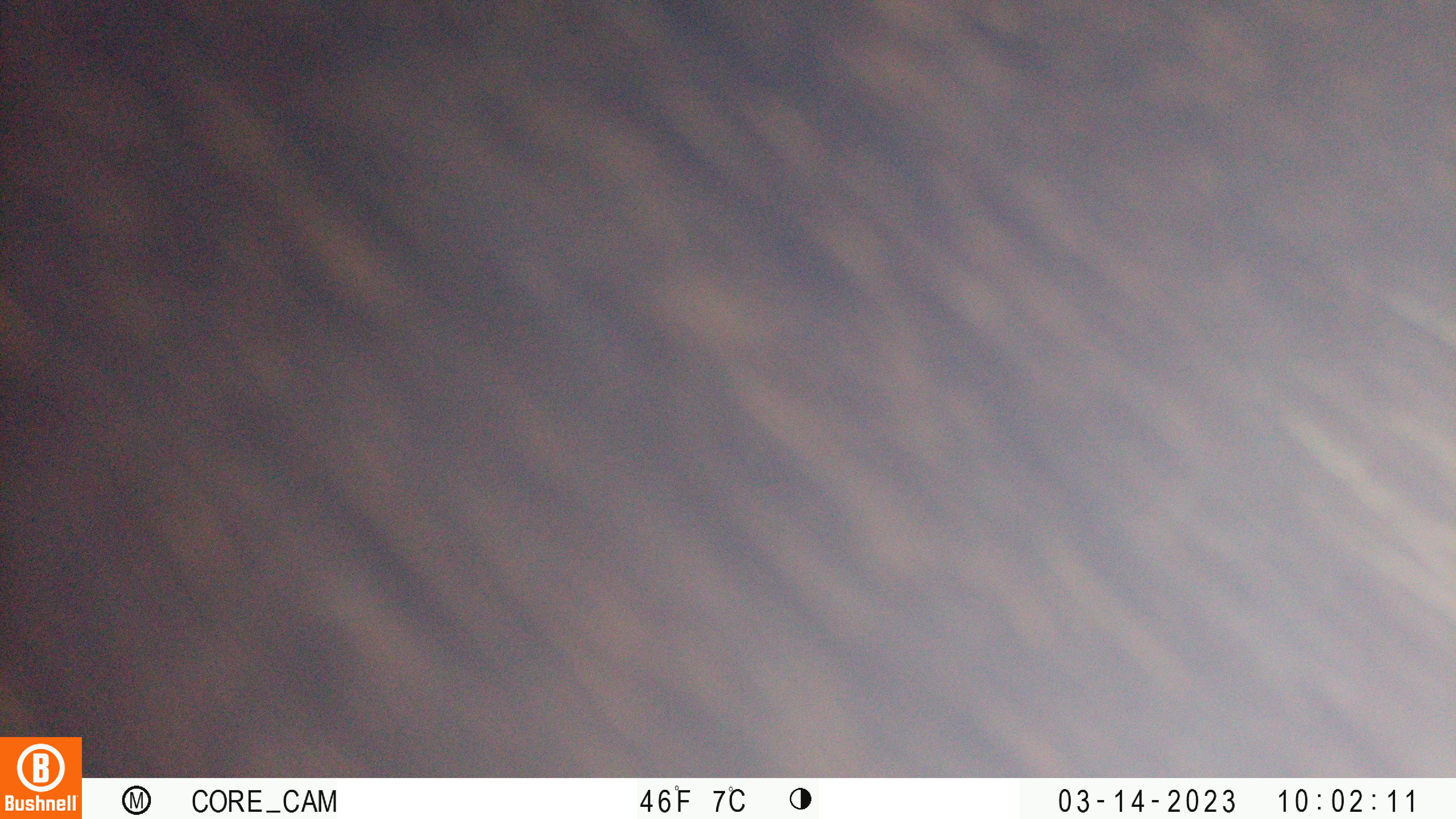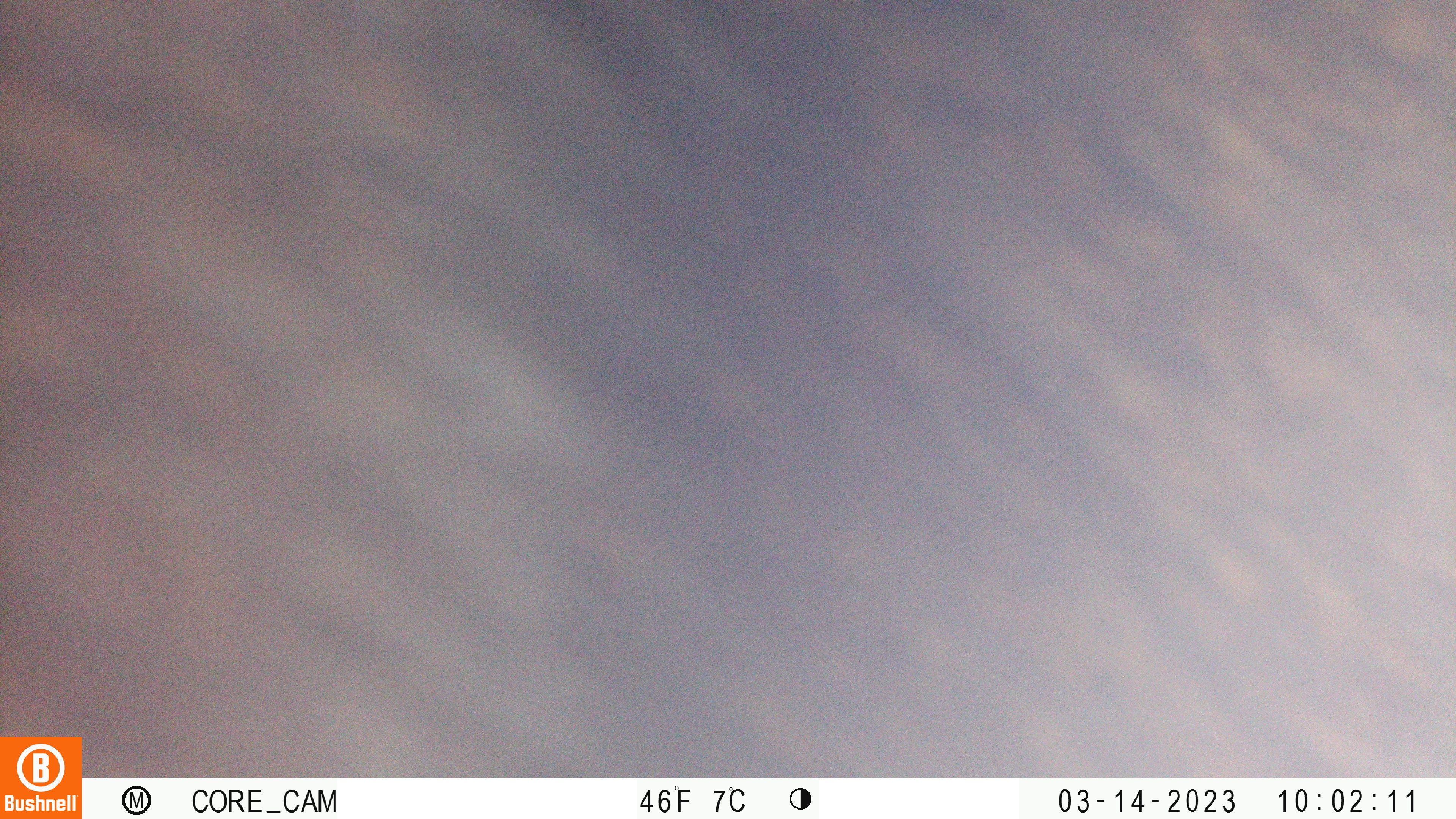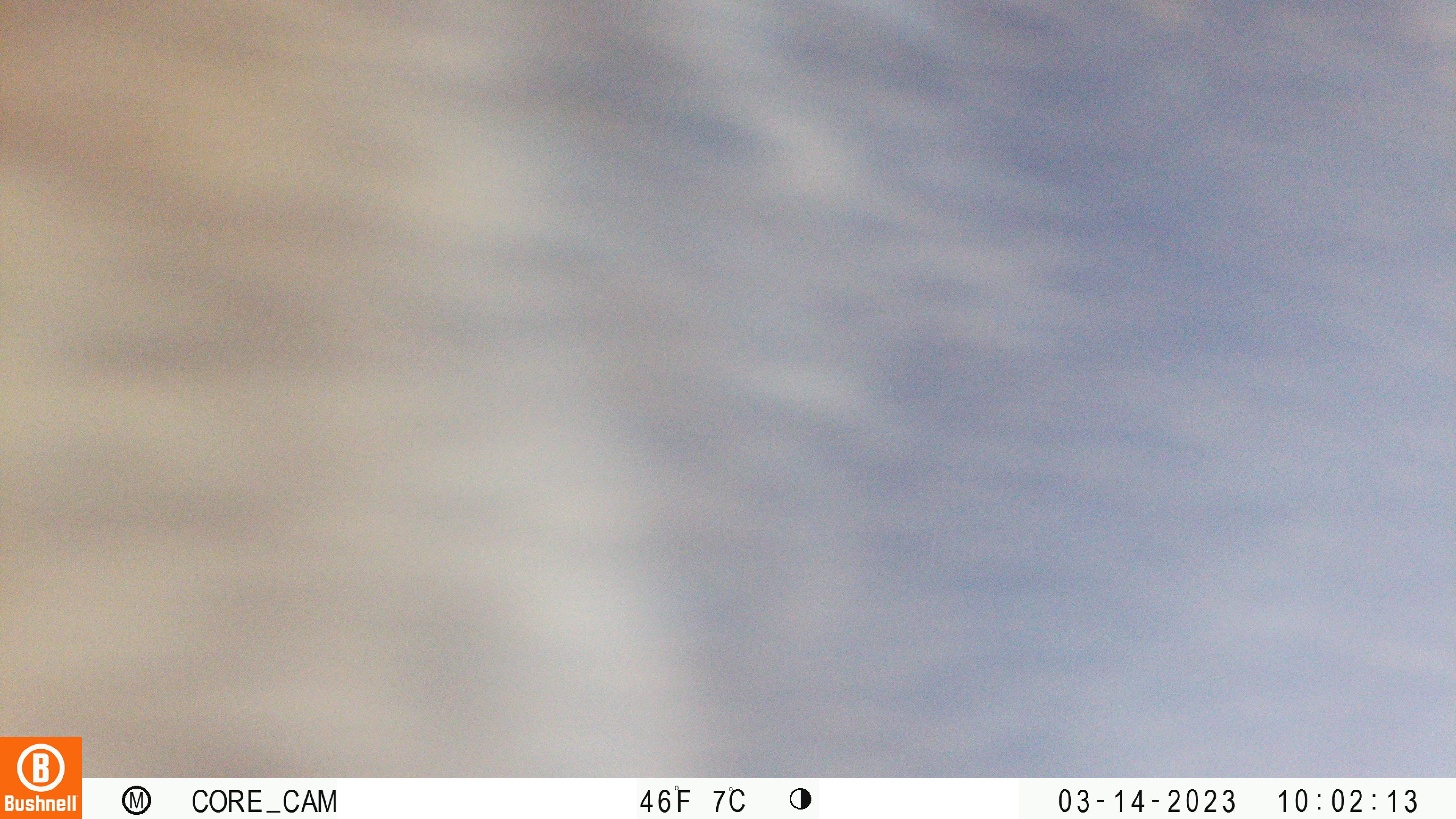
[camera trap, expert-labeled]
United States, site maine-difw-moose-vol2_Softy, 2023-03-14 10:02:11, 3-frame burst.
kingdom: Animalia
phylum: Chordata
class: Mammalia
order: Artiodactyla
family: Cervidae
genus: Alces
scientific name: Alces alces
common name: moose